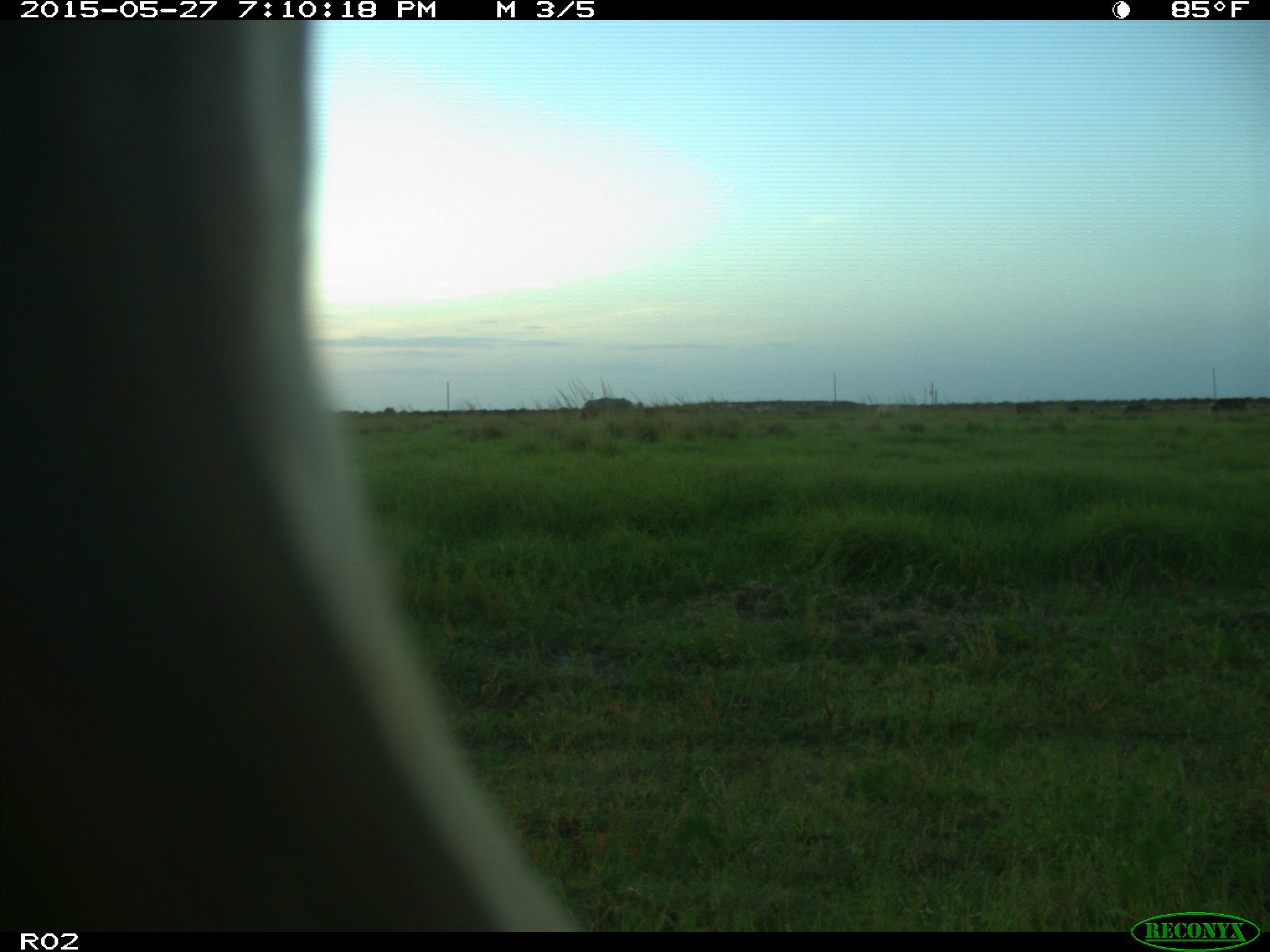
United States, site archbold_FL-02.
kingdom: Animalia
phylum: Chordata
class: Mammalia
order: Artiodactyla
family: Bovidae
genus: Bos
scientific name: Bos taurus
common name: domestic cow